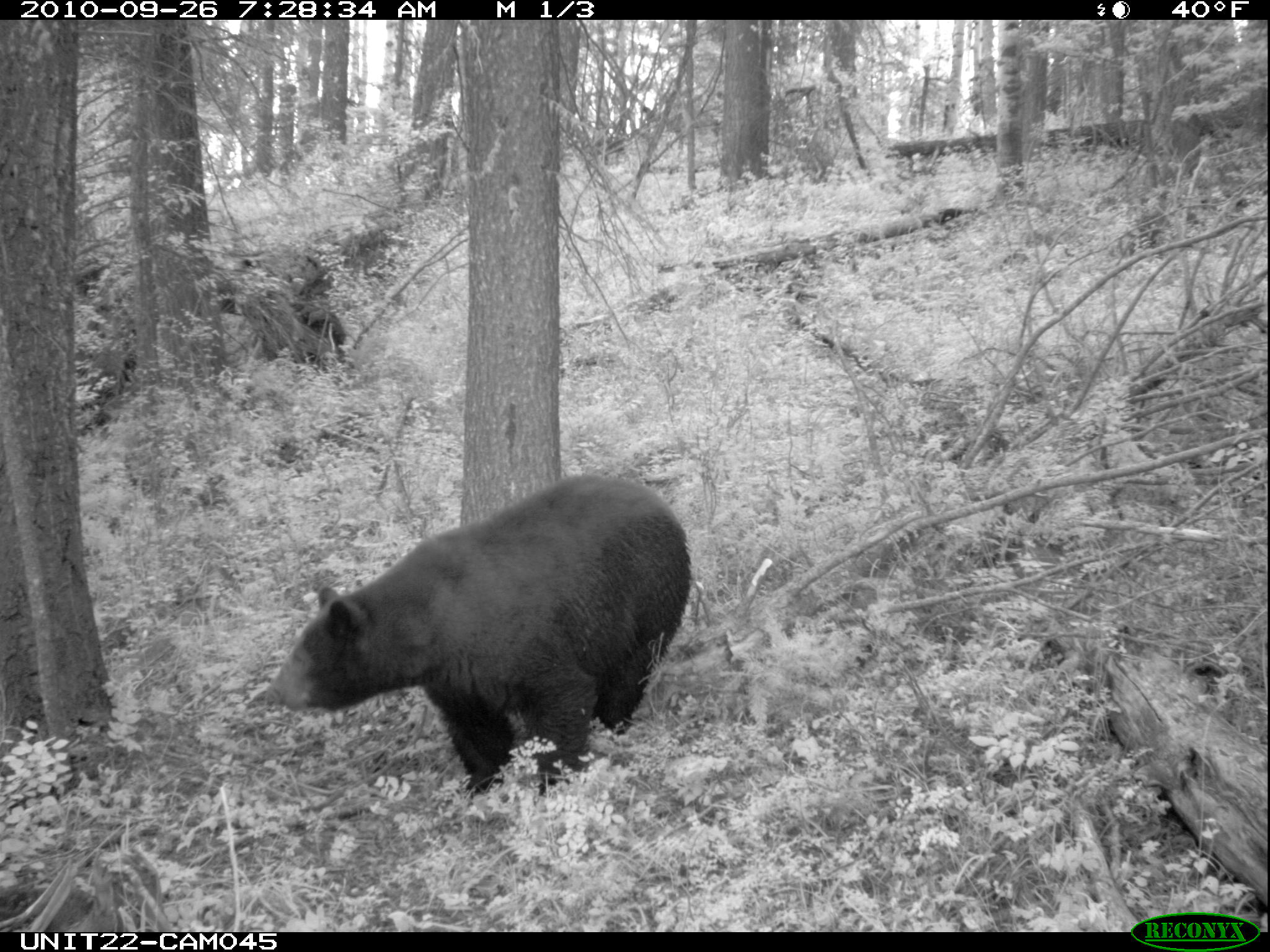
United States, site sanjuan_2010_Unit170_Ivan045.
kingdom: Animalia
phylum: Chordata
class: Mammalia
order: Carnivora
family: Ursidae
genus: Ursus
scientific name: Ursus americanus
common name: american black bear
Ursus americanus (american black bear).